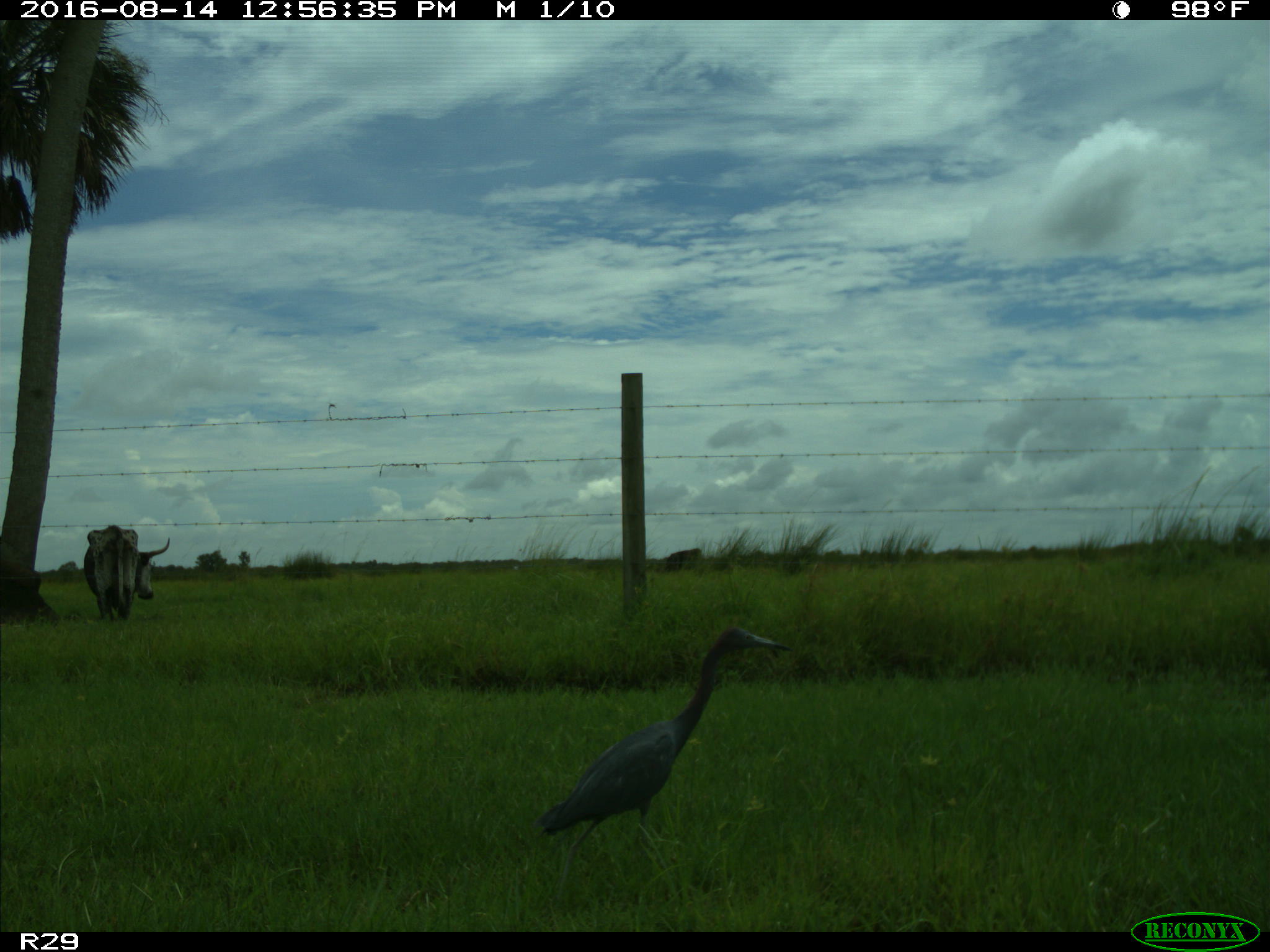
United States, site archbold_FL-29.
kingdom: Animalia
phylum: Chordata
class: Mammalia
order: Artiodactyla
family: Bovidae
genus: Bos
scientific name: Bos taurus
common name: domestic cow